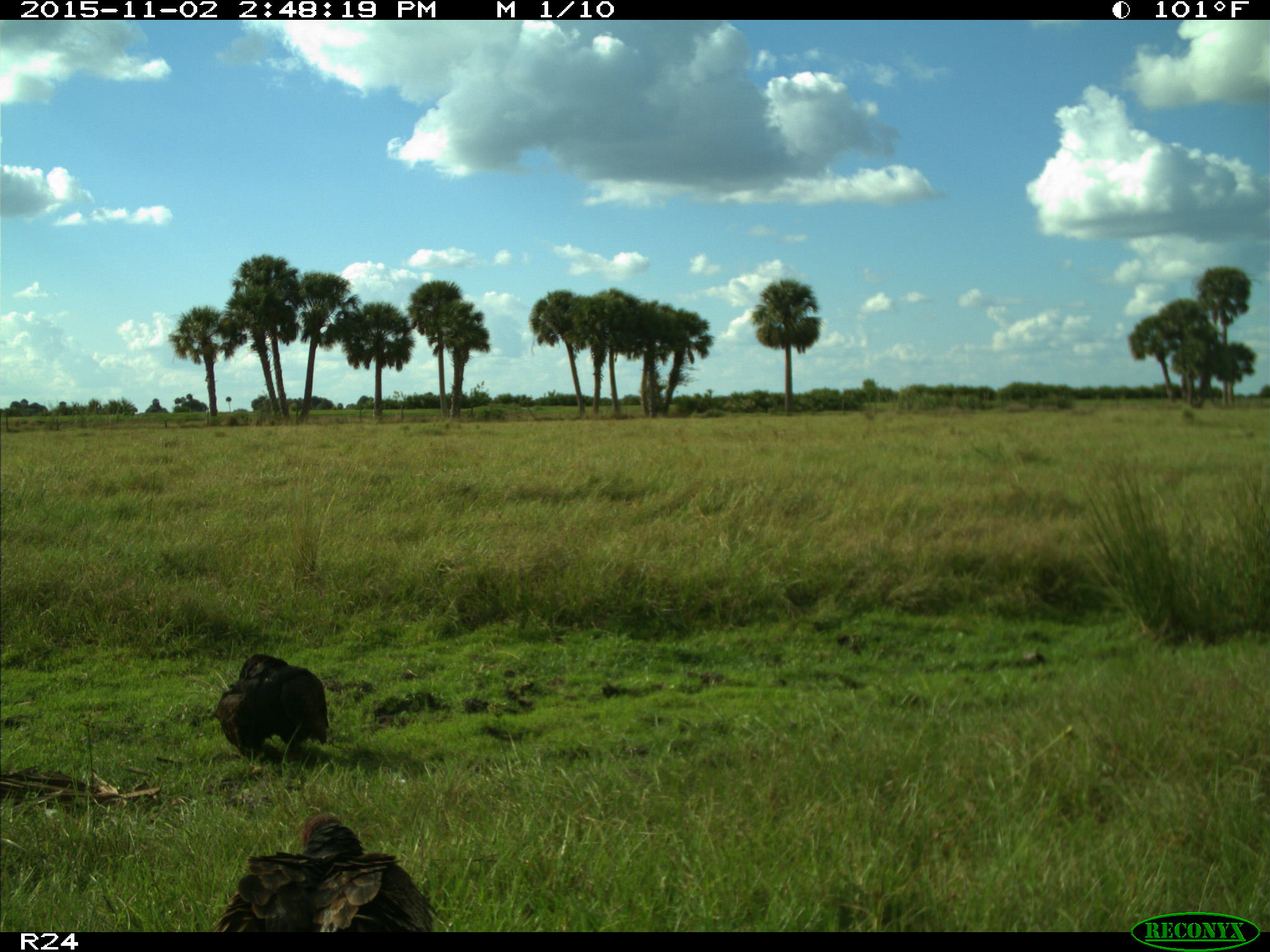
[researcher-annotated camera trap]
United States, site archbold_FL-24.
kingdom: Animalia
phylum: Chordata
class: Aves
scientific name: Aves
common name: birds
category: unidentified bird